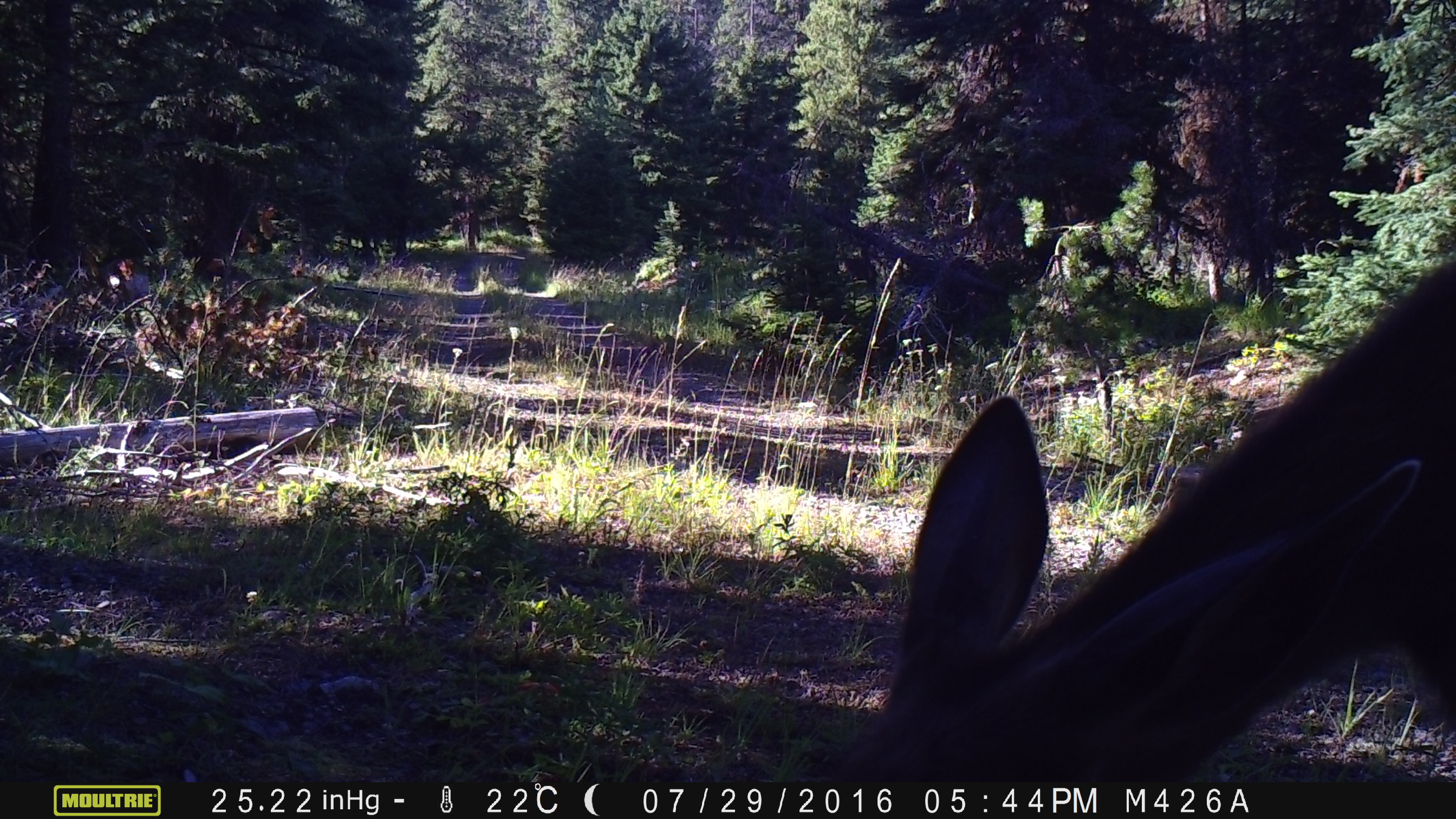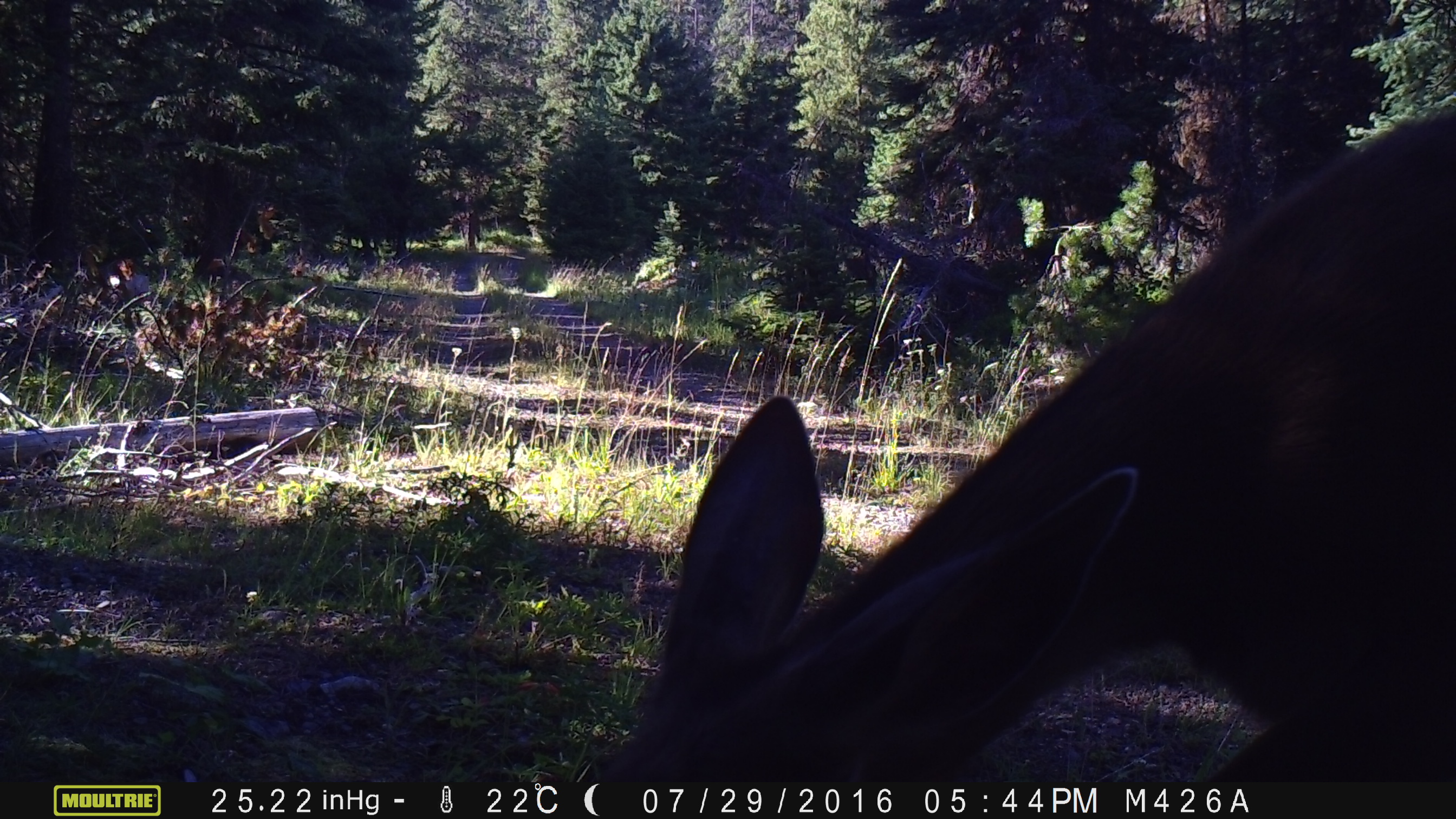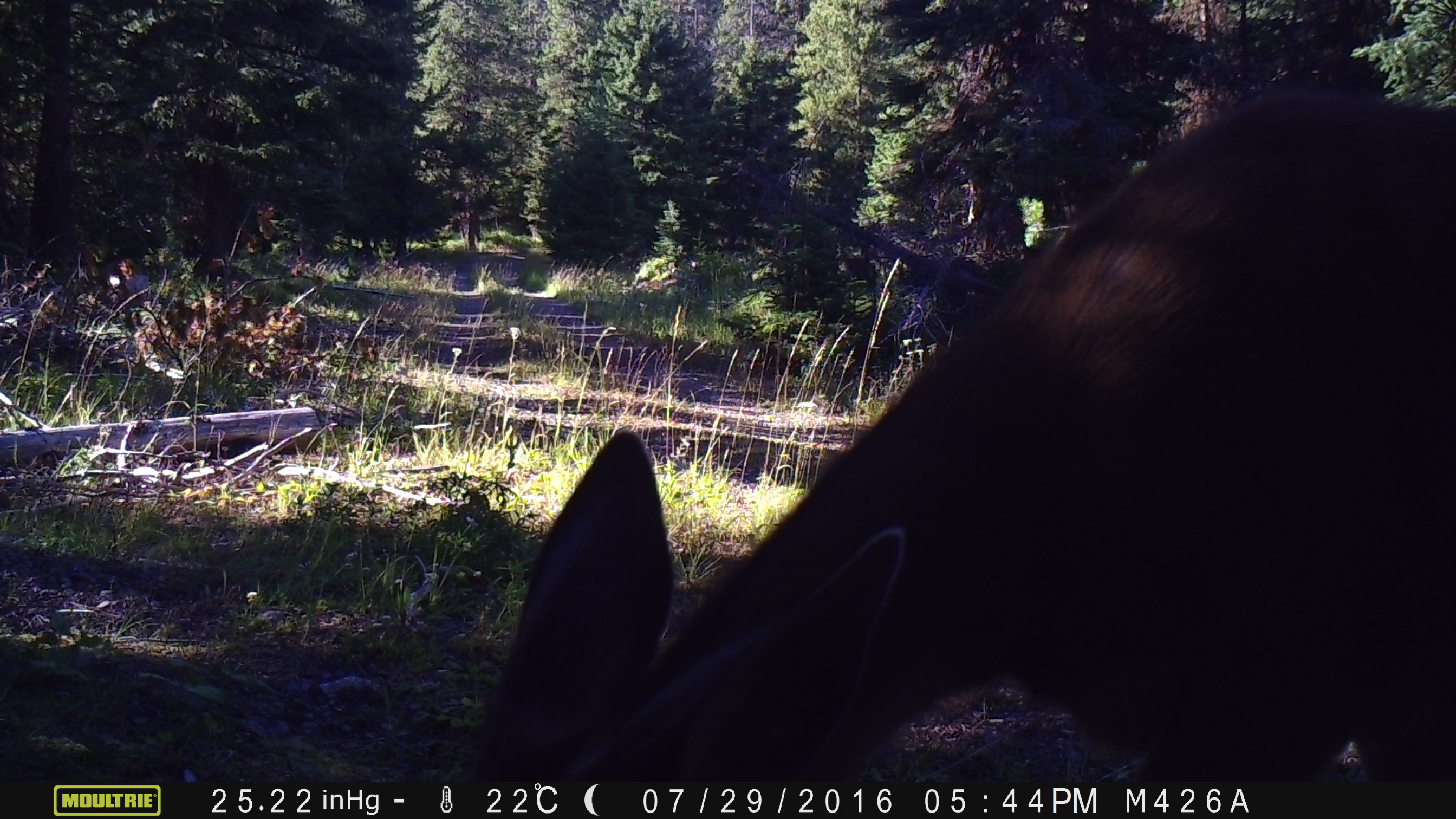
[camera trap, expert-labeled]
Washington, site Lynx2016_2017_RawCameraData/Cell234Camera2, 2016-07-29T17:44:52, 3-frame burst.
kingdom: Animalia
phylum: Chordata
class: Mammalia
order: Artiodactyla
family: Cervidae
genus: Odocoileus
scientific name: Odocoileus hemionus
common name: mule deer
Odocoileus hemionus (mule deer). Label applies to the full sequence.